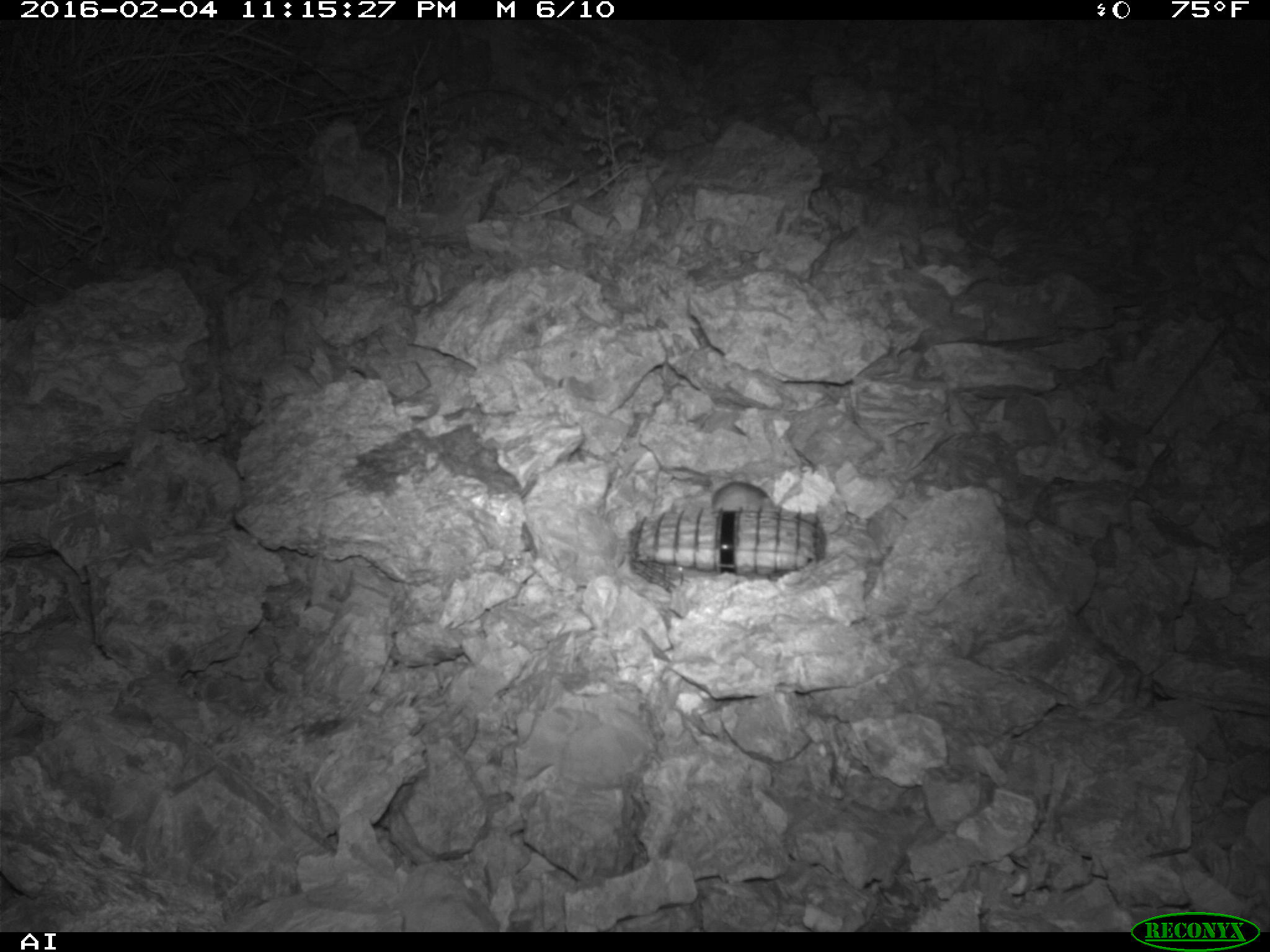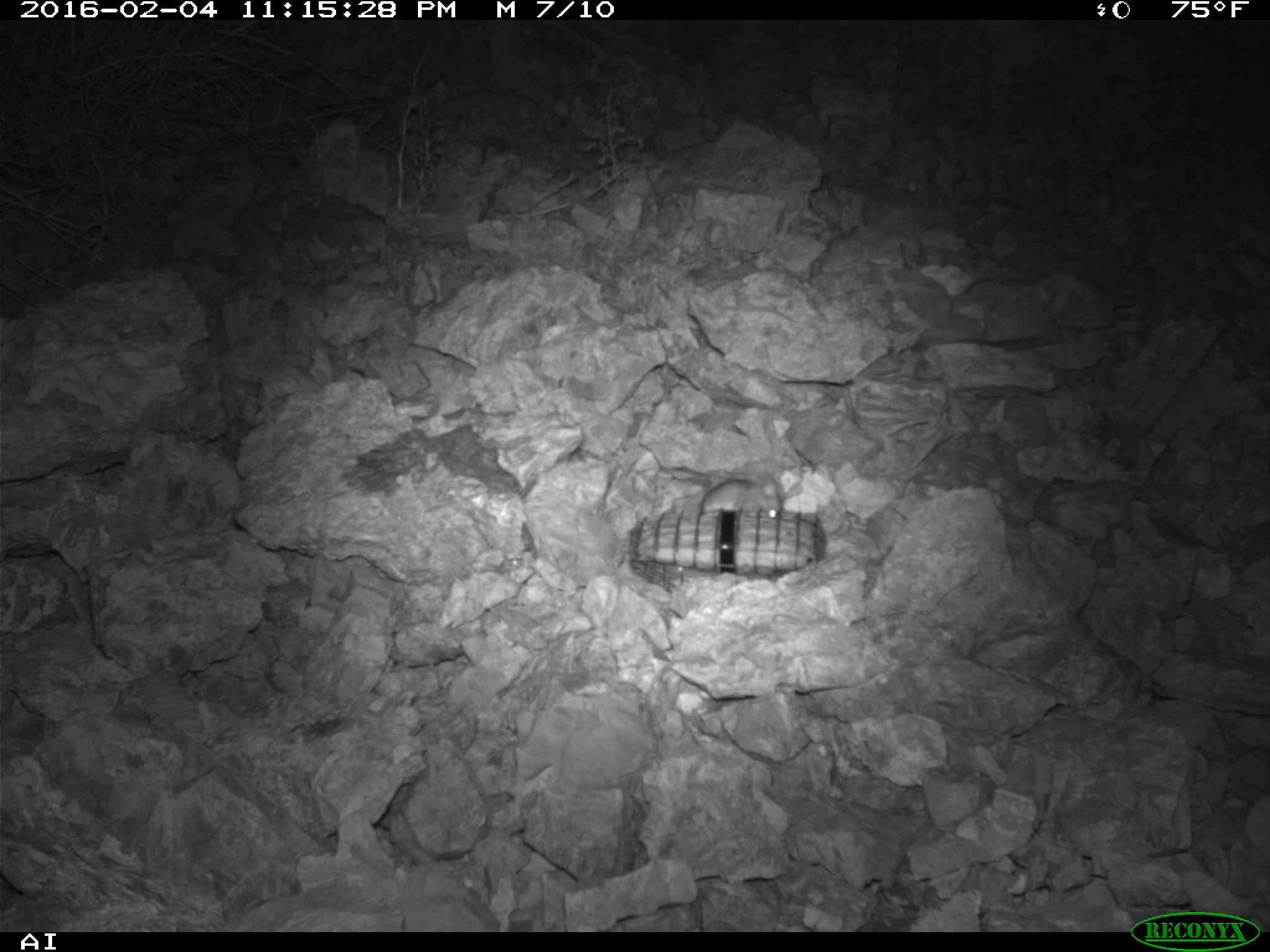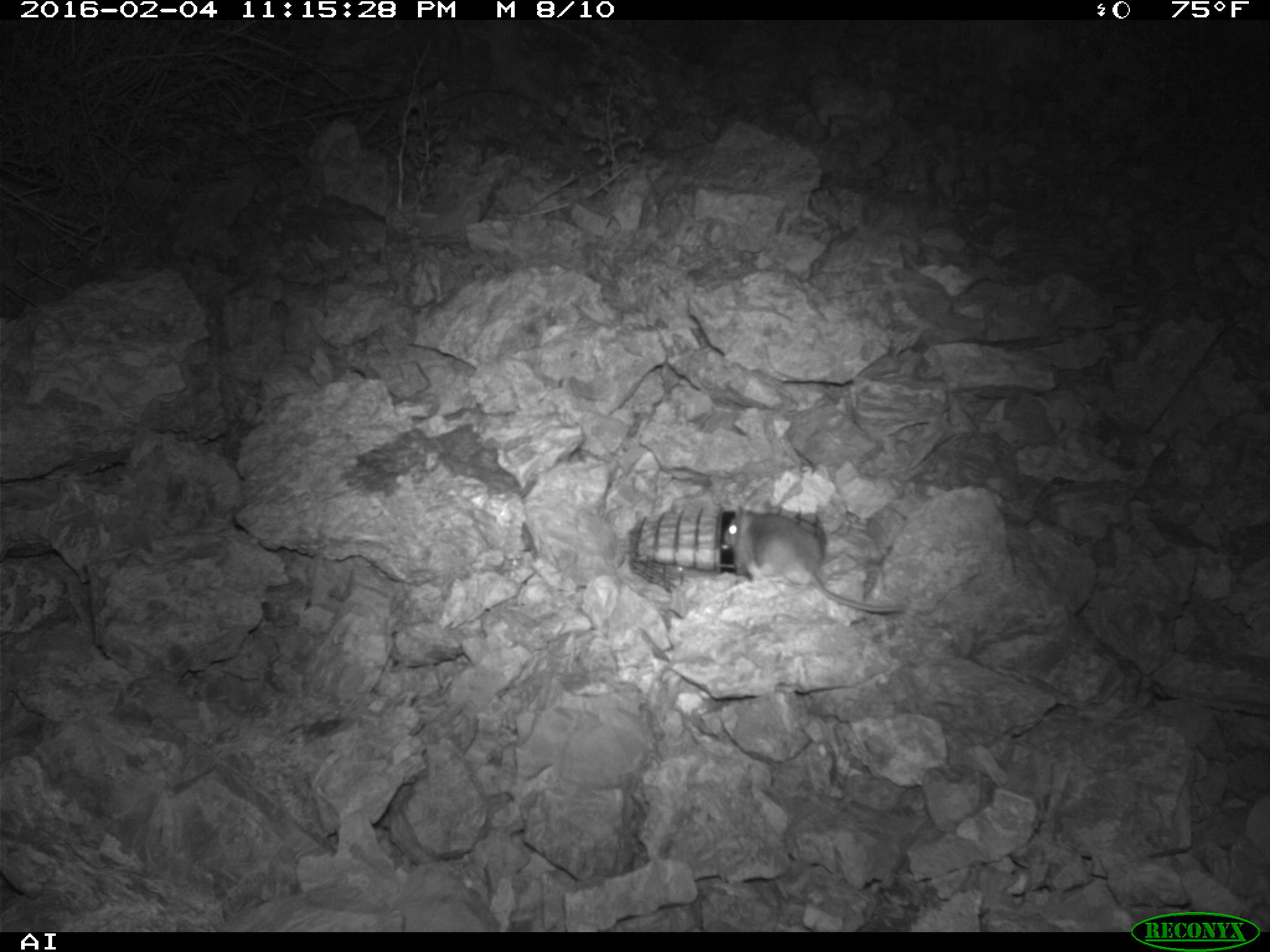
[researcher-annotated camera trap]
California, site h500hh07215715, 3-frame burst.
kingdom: Animalia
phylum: Chordata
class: Mammalia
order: Rodentia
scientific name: Rodentia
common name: rodent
Rodent (Rodentia).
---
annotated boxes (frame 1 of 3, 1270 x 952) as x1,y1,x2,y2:
rodent: 712,480,781,513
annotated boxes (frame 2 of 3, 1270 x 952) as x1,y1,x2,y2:
rodent: 698,469,781,514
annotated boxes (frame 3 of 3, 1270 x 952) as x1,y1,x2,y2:
rodent: 724,501,905,612